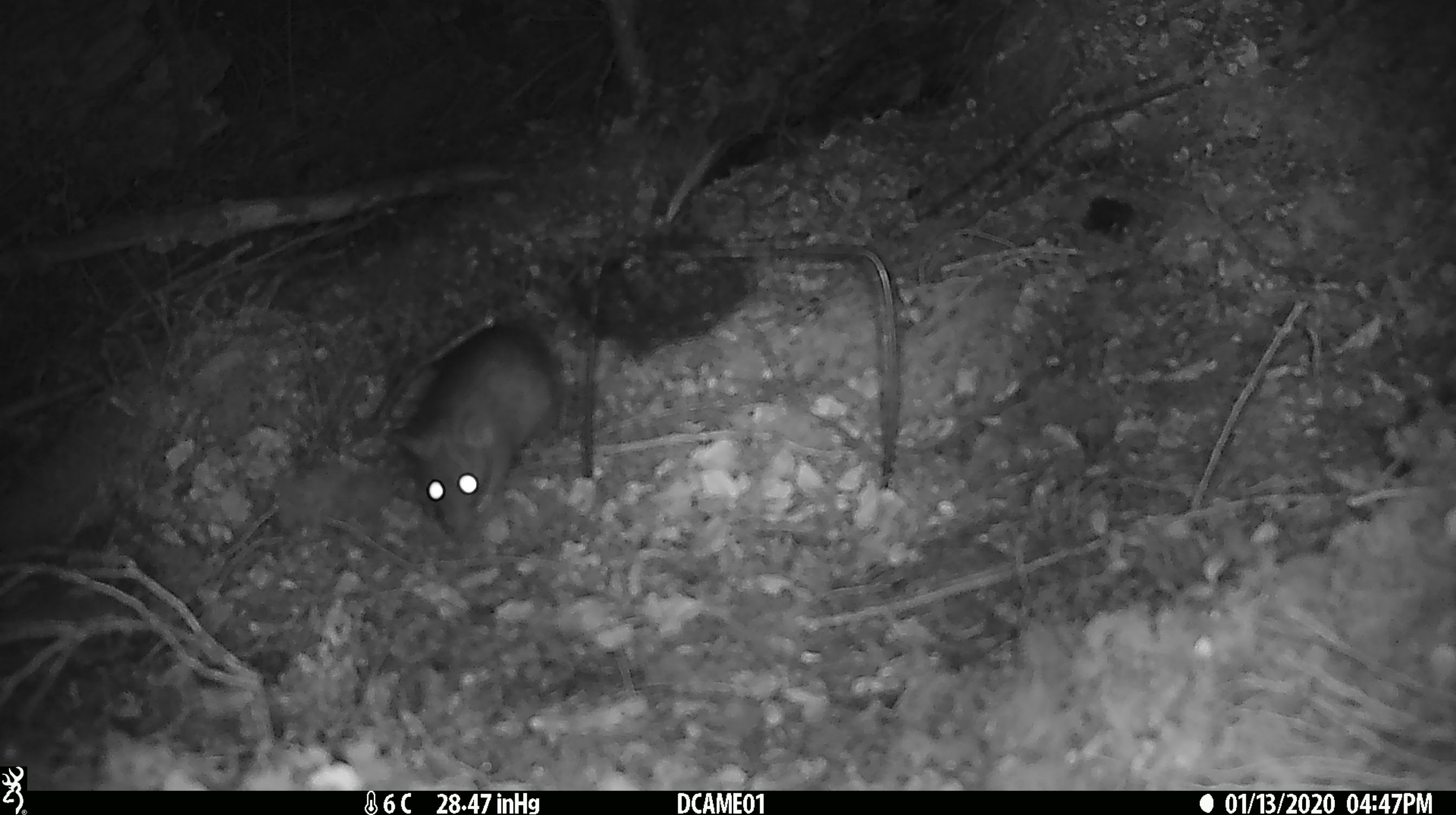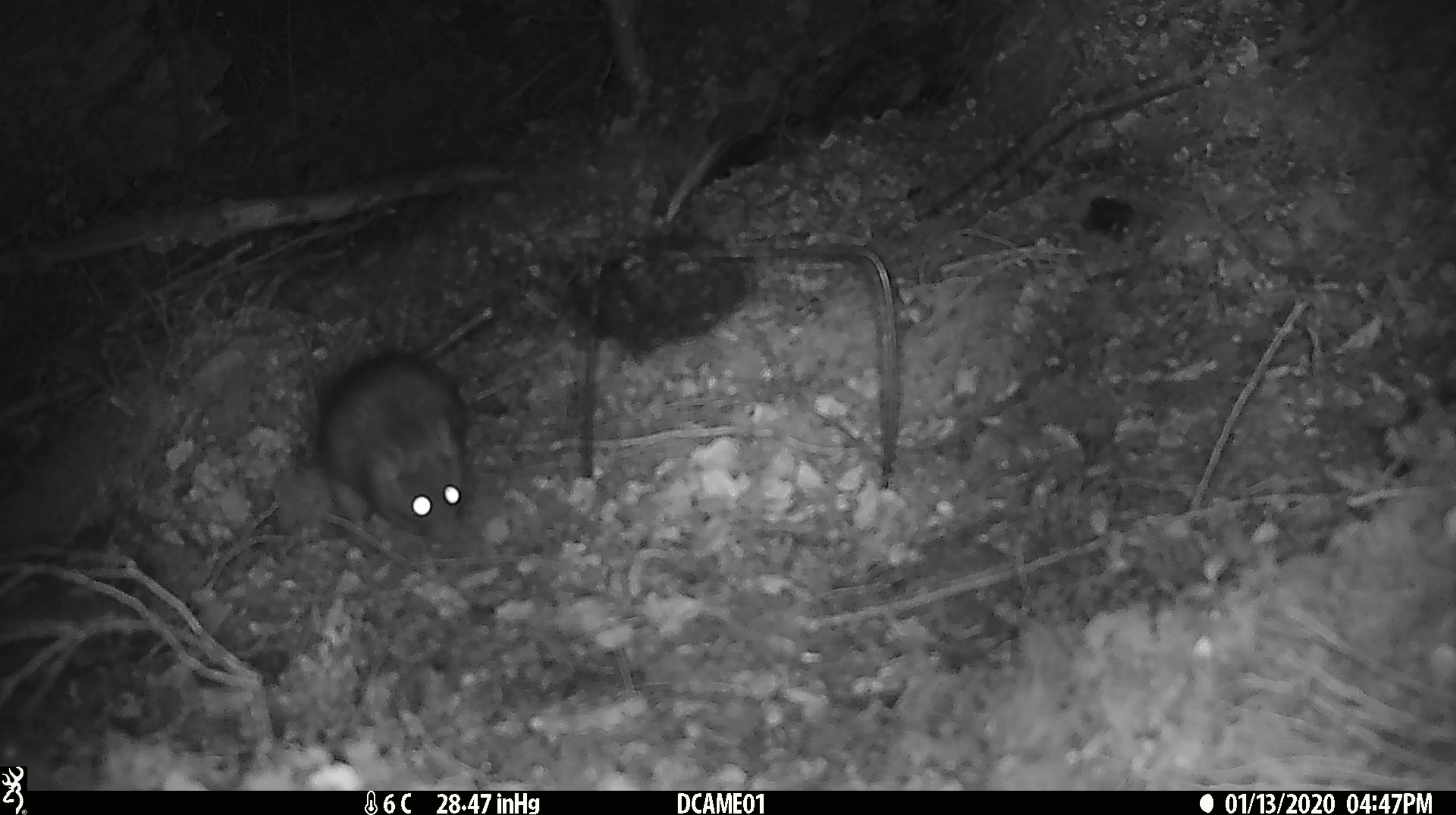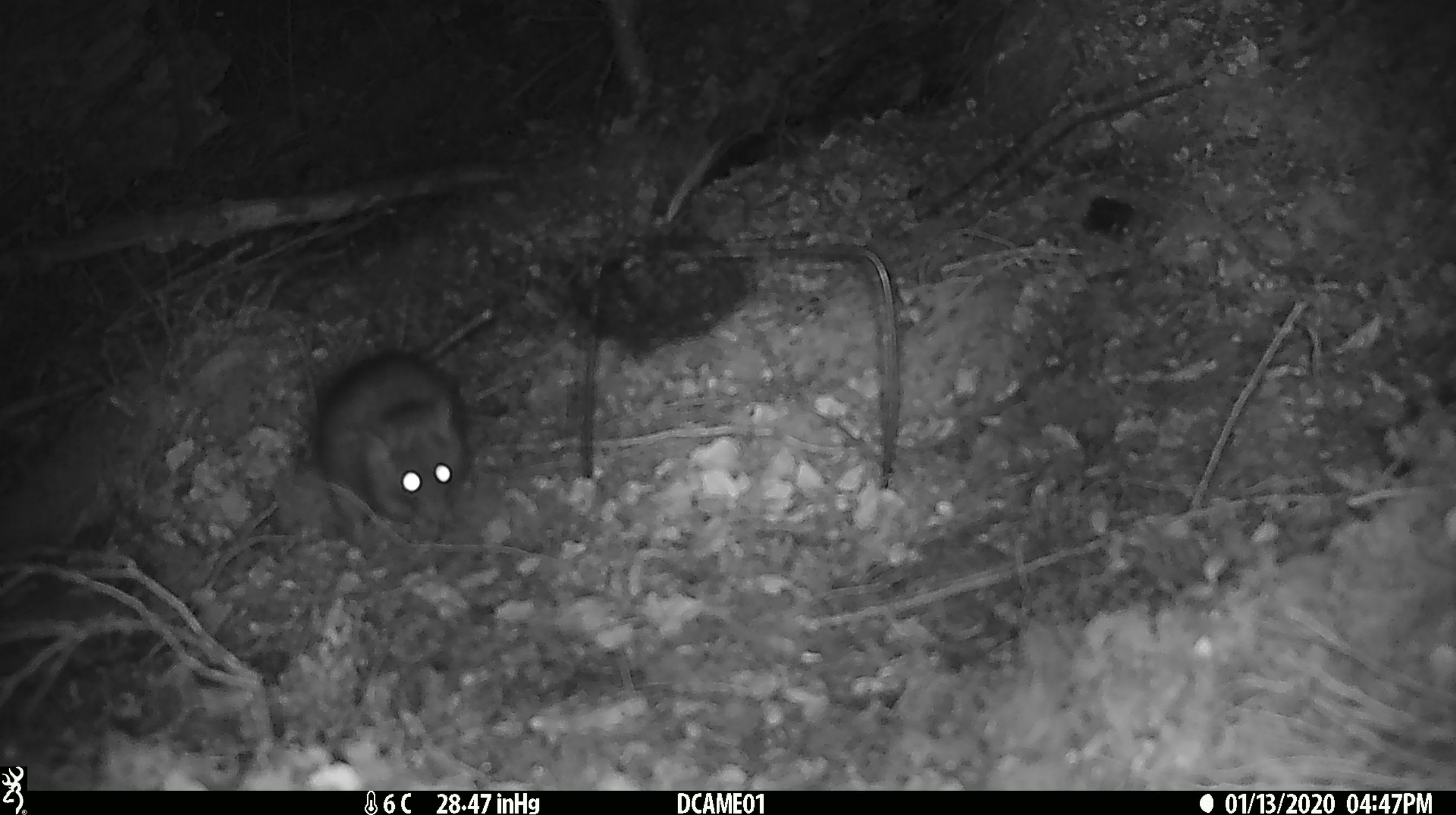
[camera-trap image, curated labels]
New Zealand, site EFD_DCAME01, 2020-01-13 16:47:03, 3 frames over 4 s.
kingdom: Animalia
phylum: Chordata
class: Mammalia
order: Rodentia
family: Muridae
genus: Rattus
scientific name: Rattus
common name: rat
Rat (Rattus).